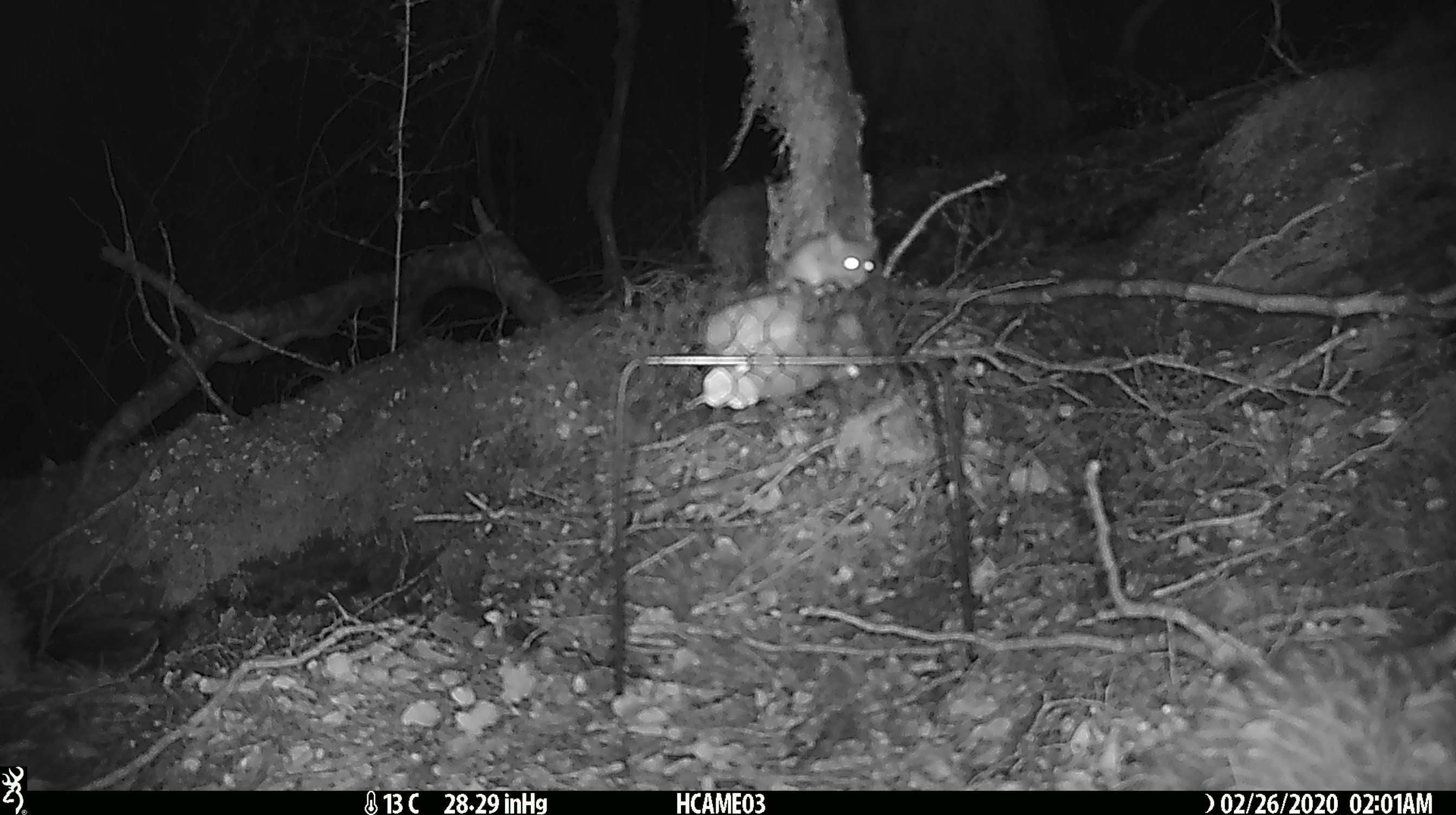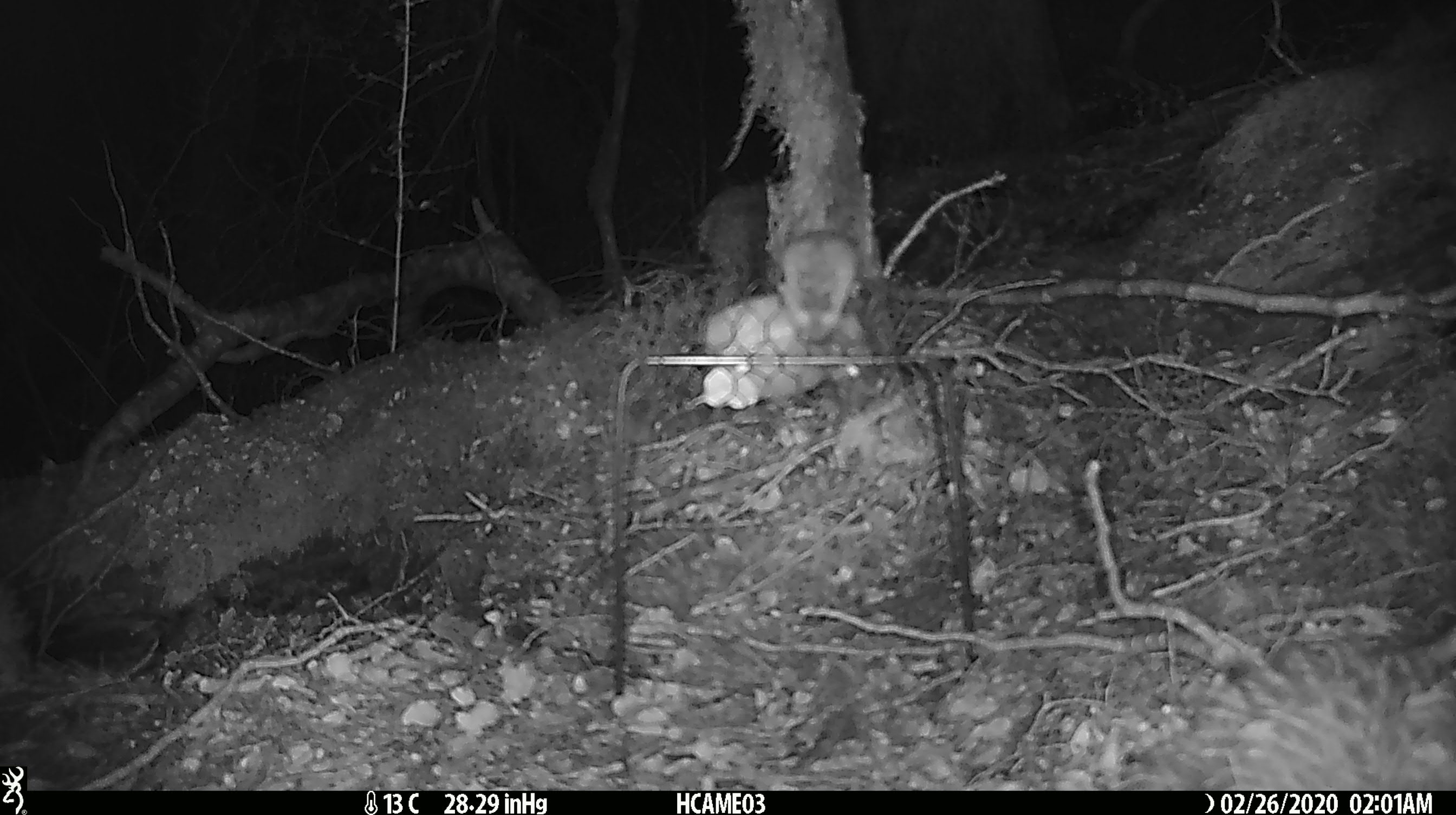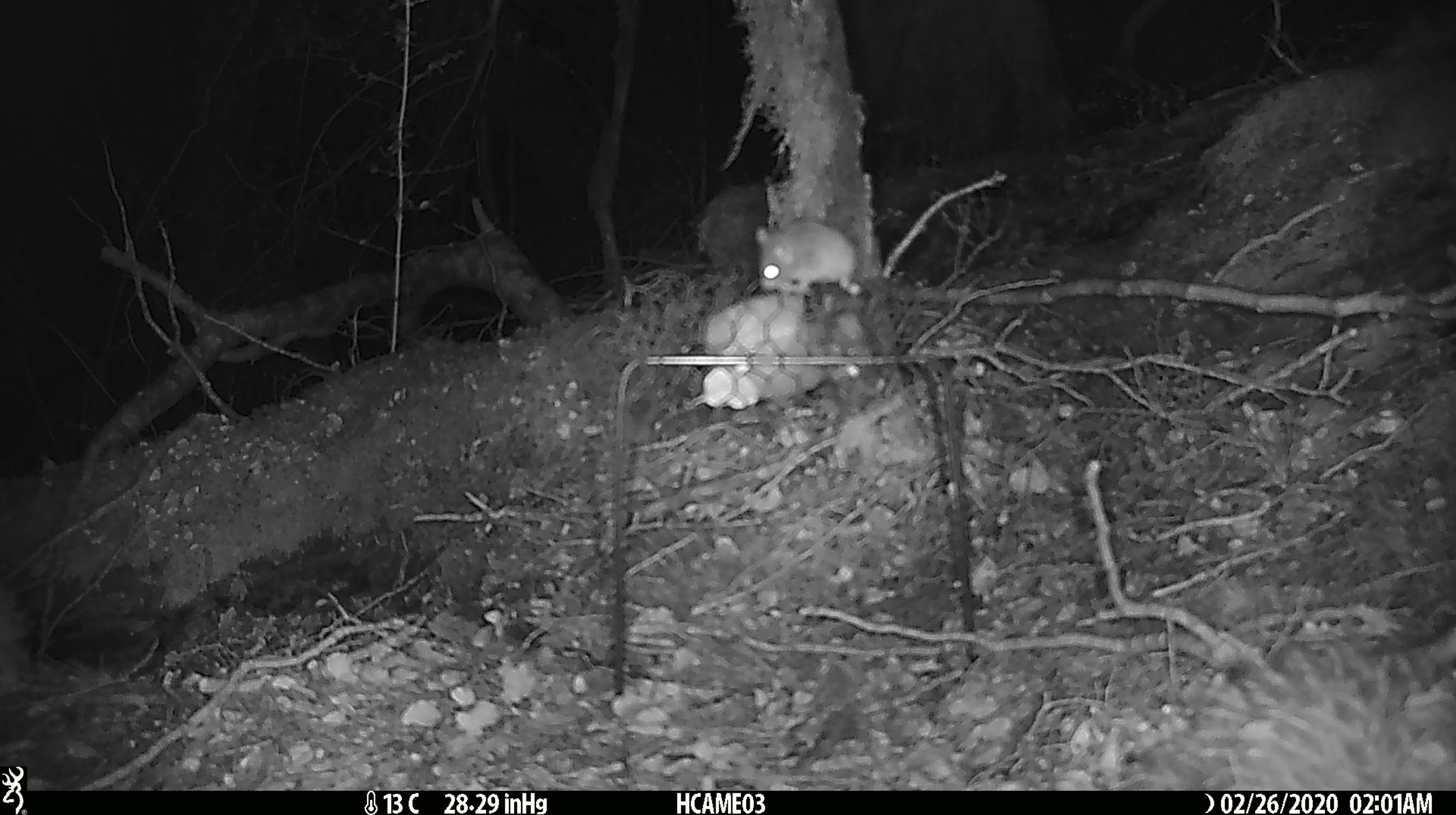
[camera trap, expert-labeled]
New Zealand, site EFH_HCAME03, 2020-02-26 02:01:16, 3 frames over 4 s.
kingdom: Animalia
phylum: Chordata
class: Mammalia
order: Rodentia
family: Muridae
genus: Mus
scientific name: Mus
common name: mouse